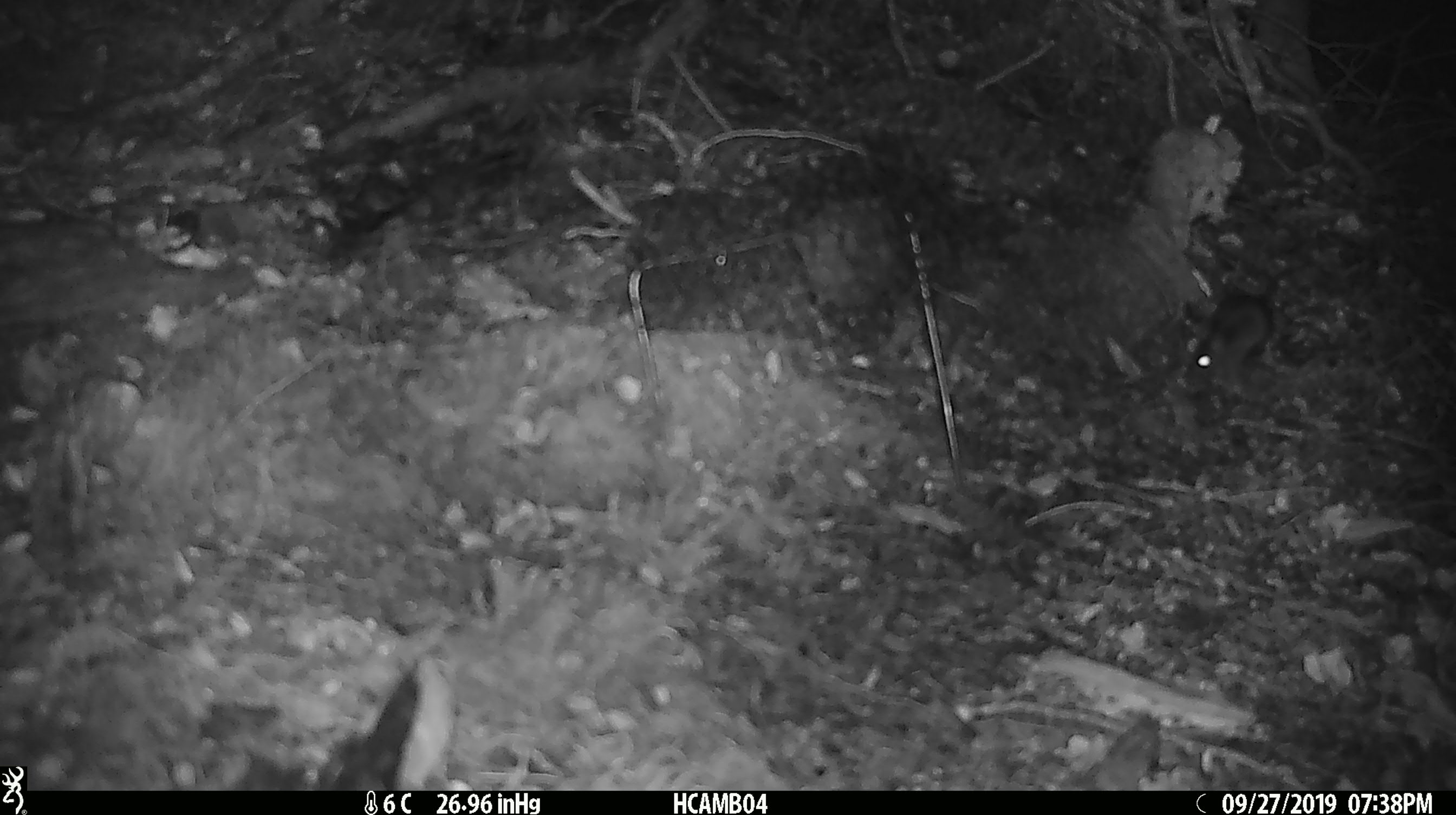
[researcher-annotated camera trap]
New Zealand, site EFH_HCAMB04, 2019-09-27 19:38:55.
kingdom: Animalia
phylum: Chordata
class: Mammalia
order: Rodentia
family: Muridae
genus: Mus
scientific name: Mus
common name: mouse